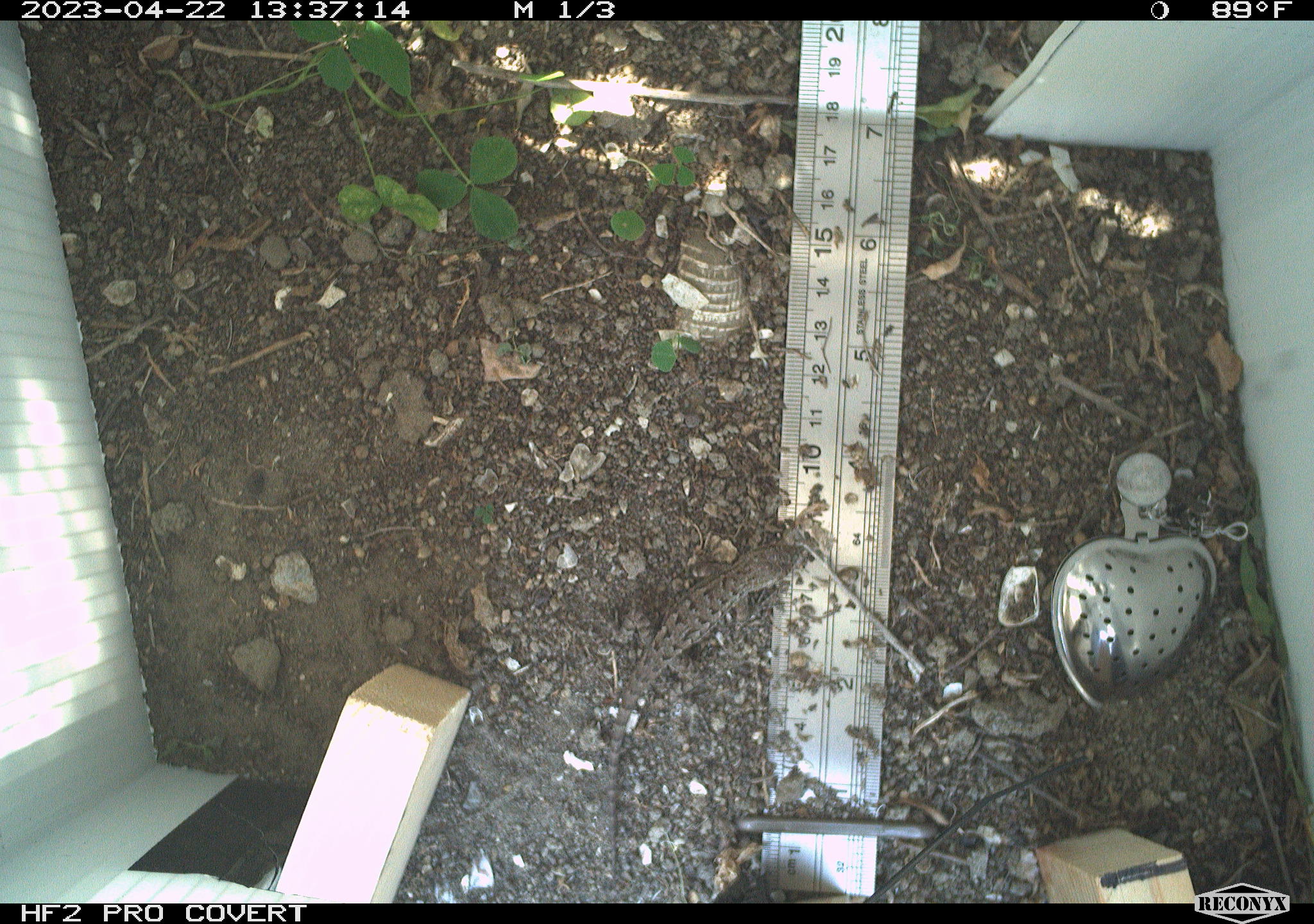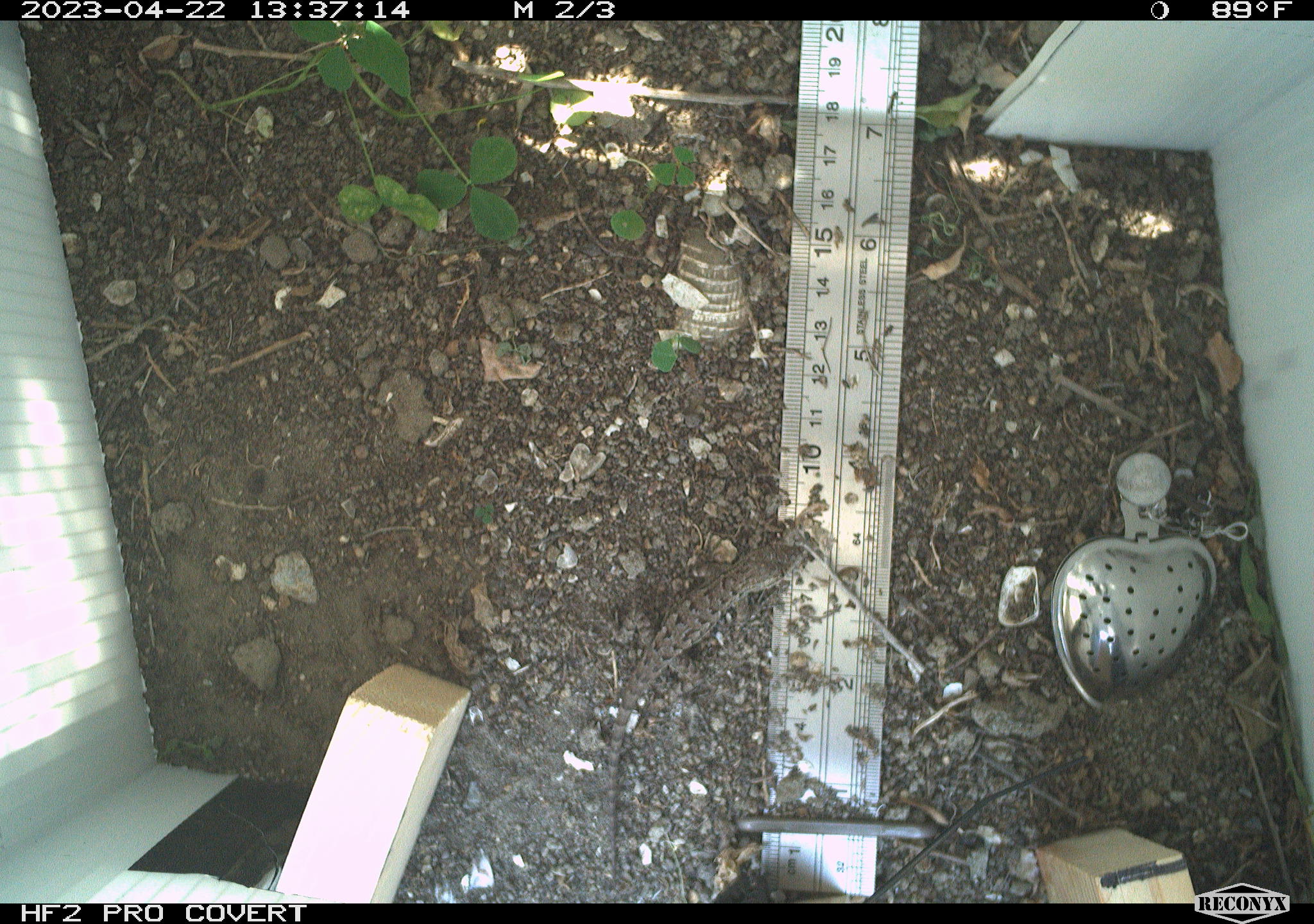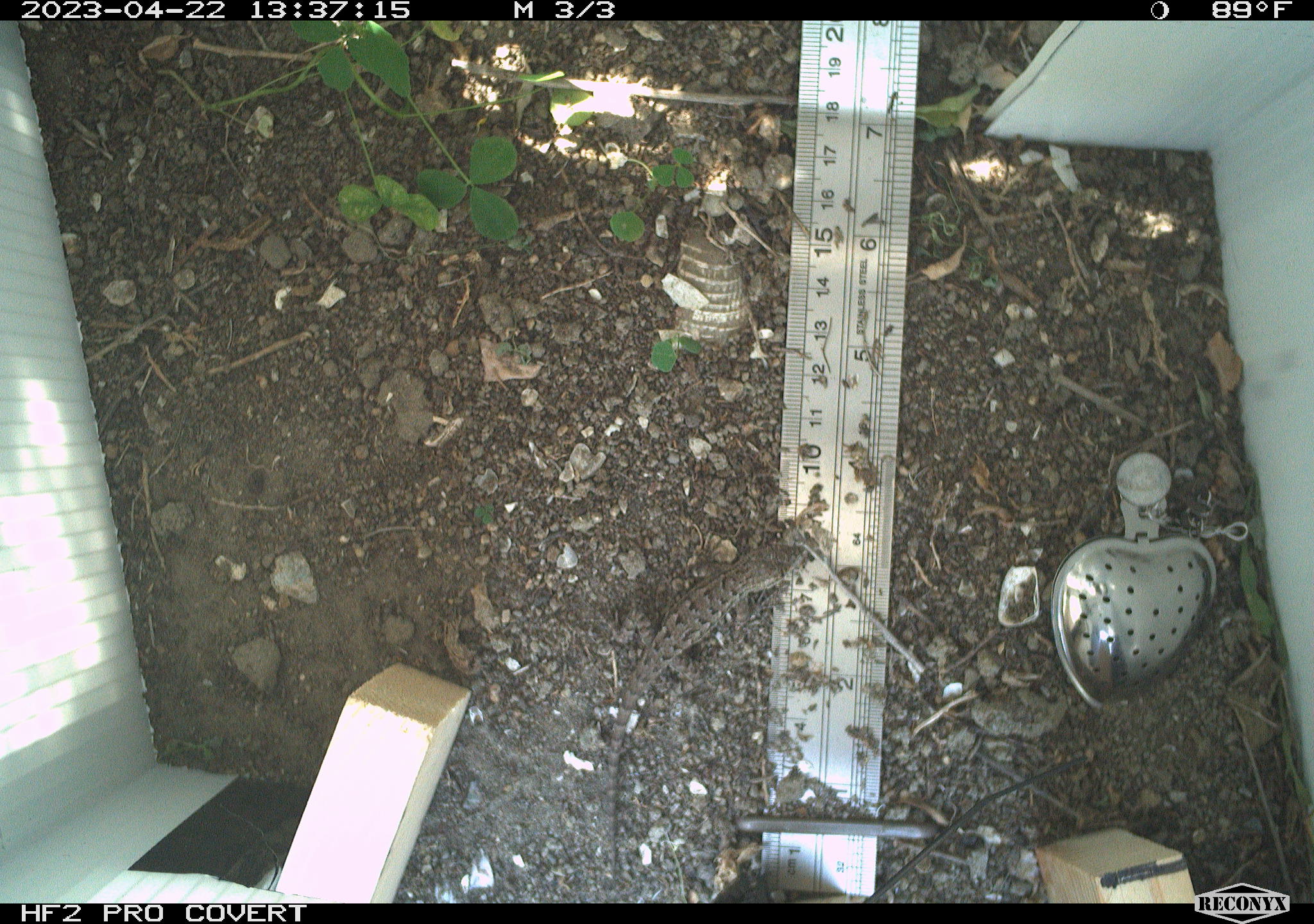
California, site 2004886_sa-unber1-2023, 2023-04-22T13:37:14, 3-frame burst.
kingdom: Animalia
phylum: Chordata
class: Reptilia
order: Squamata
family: Phrynosomatidae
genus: Sceloporus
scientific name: Sceloporus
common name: spiny lizards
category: sceloporus species